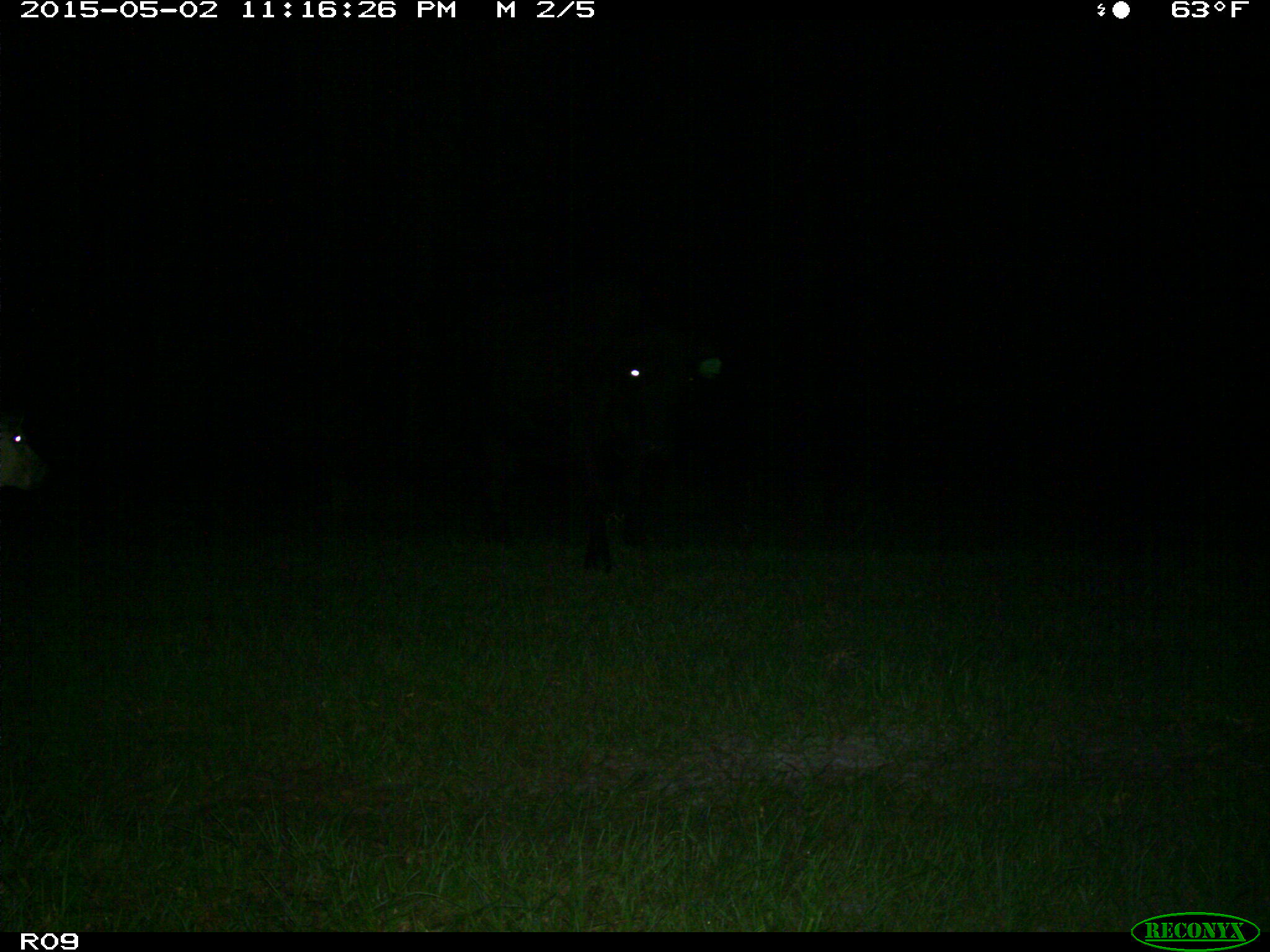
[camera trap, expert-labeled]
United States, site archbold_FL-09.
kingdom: Animalia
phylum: Chordata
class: Mammalia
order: Artiodactyla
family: Bovidae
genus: Bos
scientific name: Bos taurus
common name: domestic cow